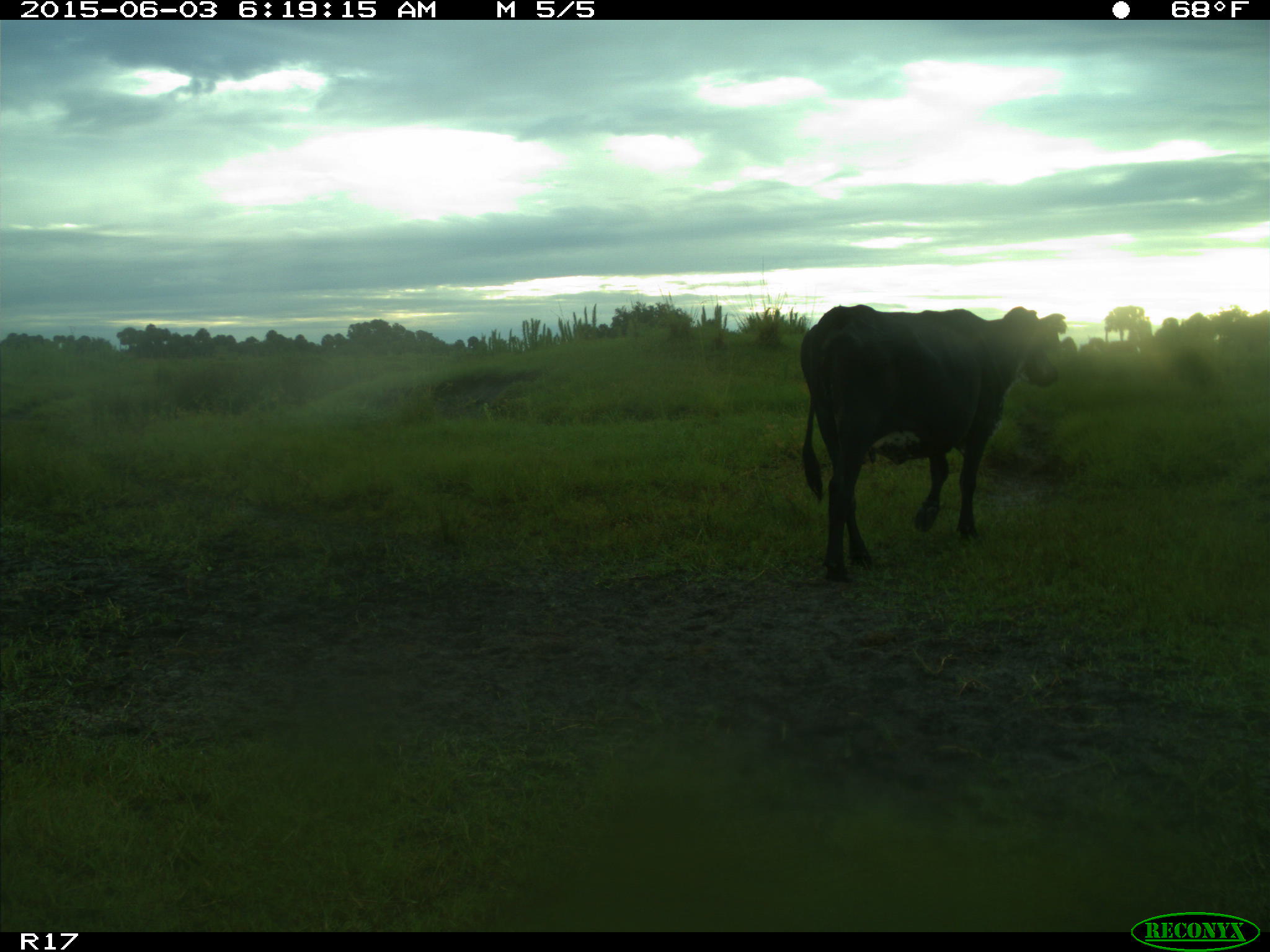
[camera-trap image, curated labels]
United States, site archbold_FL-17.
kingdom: Animalia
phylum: Chordata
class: Mammalia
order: Artiodactyla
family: Bovidae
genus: Bos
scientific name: Bos taurus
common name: domestic cow